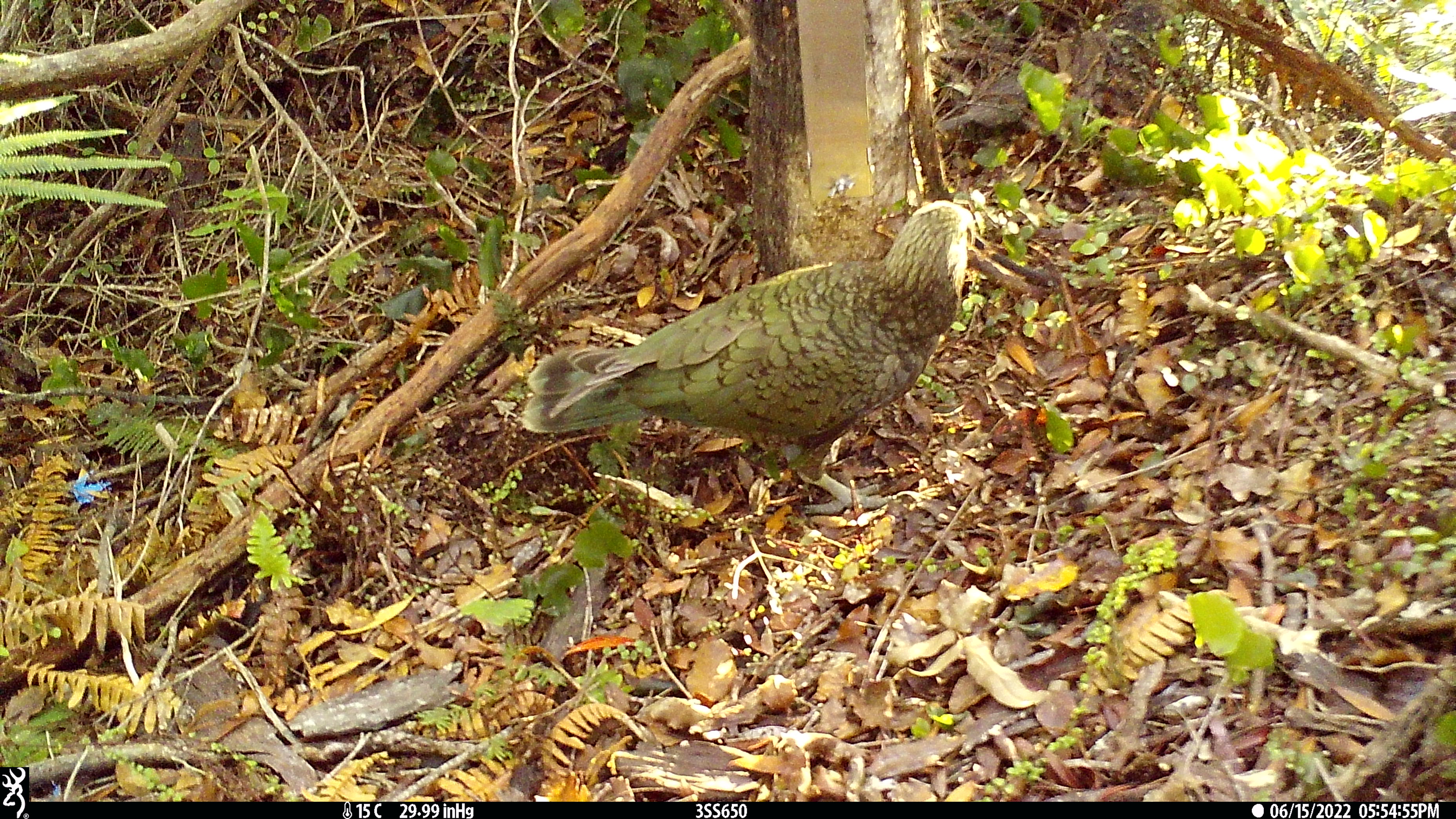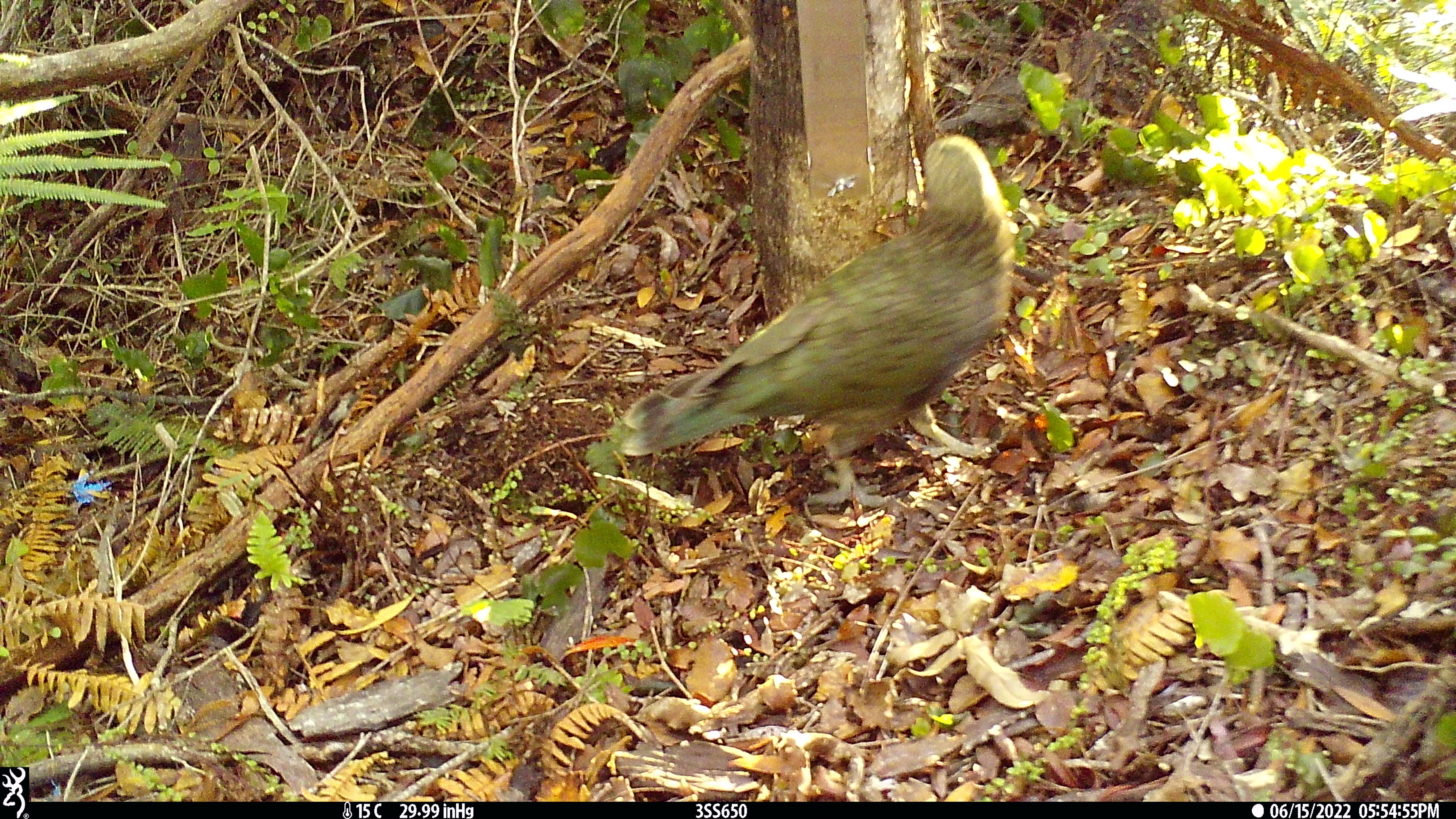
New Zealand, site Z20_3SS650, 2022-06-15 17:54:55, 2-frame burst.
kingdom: Animalia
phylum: Chordata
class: Aves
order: Psittaciformes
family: Strigopidae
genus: Nestor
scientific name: Nestor notabilis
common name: kea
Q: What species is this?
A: Kea (Nestor notabilis).